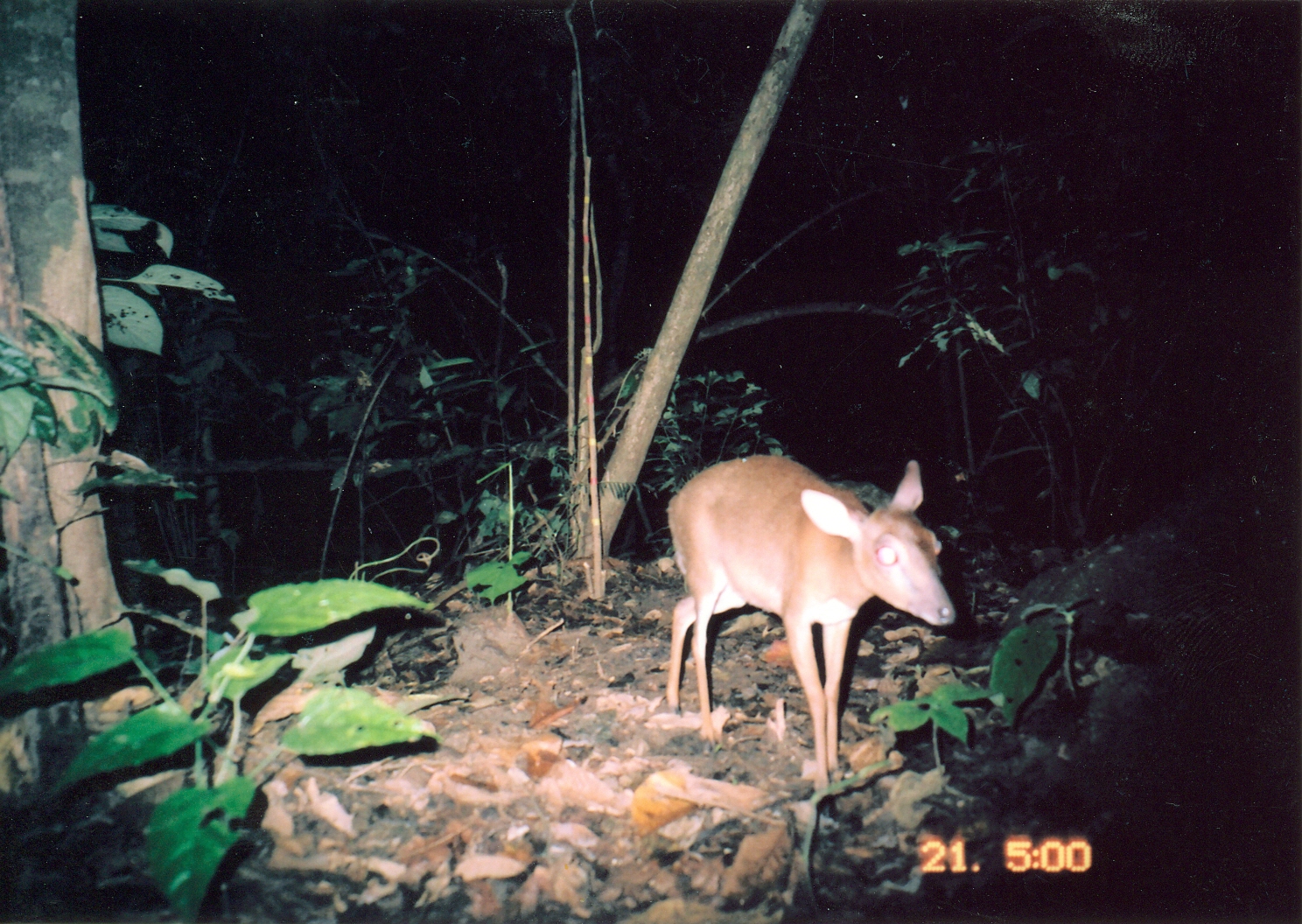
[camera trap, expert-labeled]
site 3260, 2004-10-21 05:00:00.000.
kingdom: Animalia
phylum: Chordata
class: Mammalia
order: Artiodactyla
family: Bovidae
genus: Nesotragus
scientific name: Nesotragus moschatus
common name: suni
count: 1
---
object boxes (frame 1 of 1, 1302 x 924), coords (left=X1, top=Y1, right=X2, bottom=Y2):
nesotragus moschatus: (left=665, top=454, right=957, bottom=796)